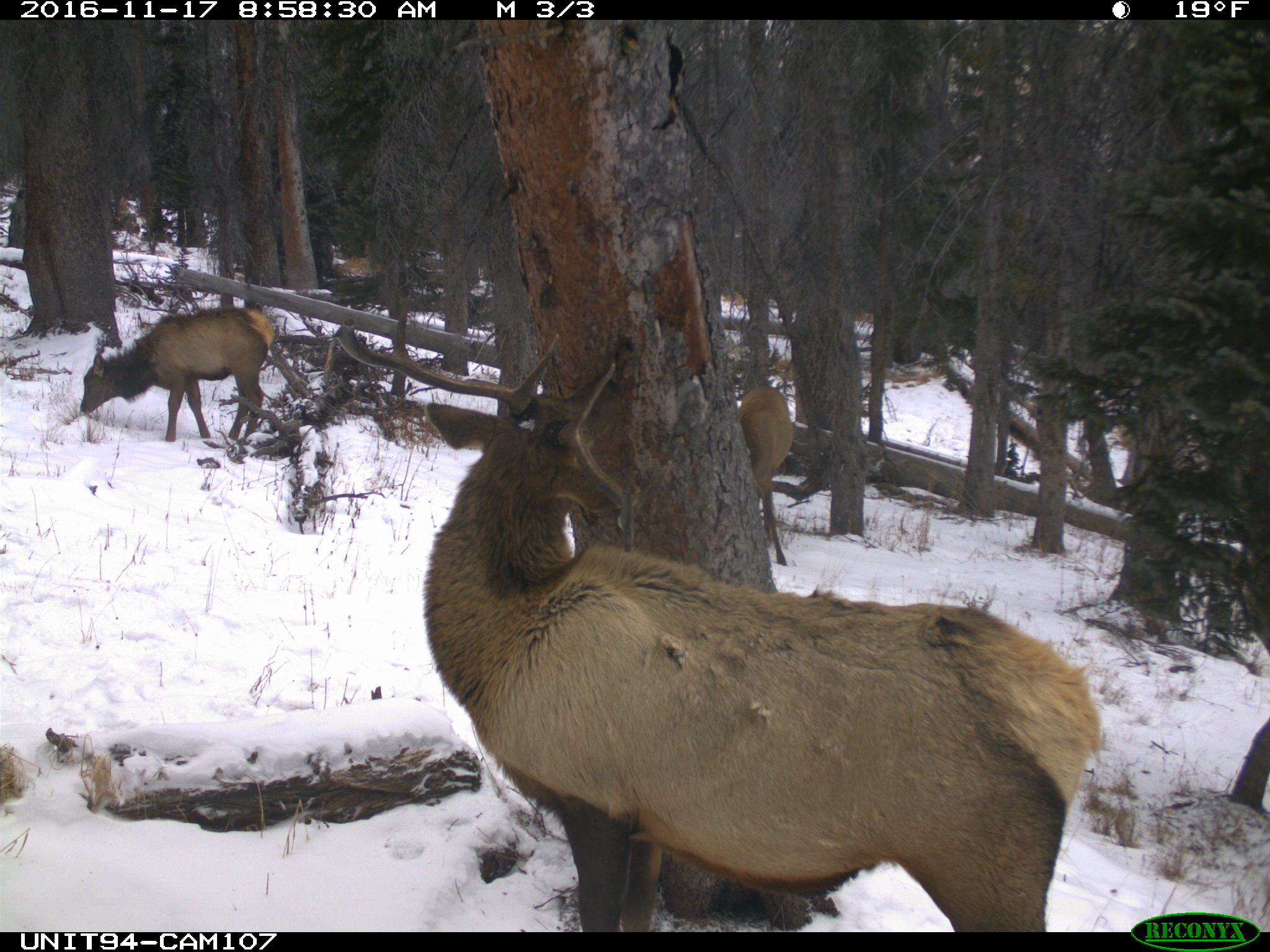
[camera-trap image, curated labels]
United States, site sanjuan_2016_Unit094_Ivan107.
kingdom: Animalia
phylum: Chordata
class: Mammalia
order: Artiodactyla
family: Cervidae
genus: Cervus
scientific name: Cervus elaphus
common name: red deer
Cervus elaphus (red deer).